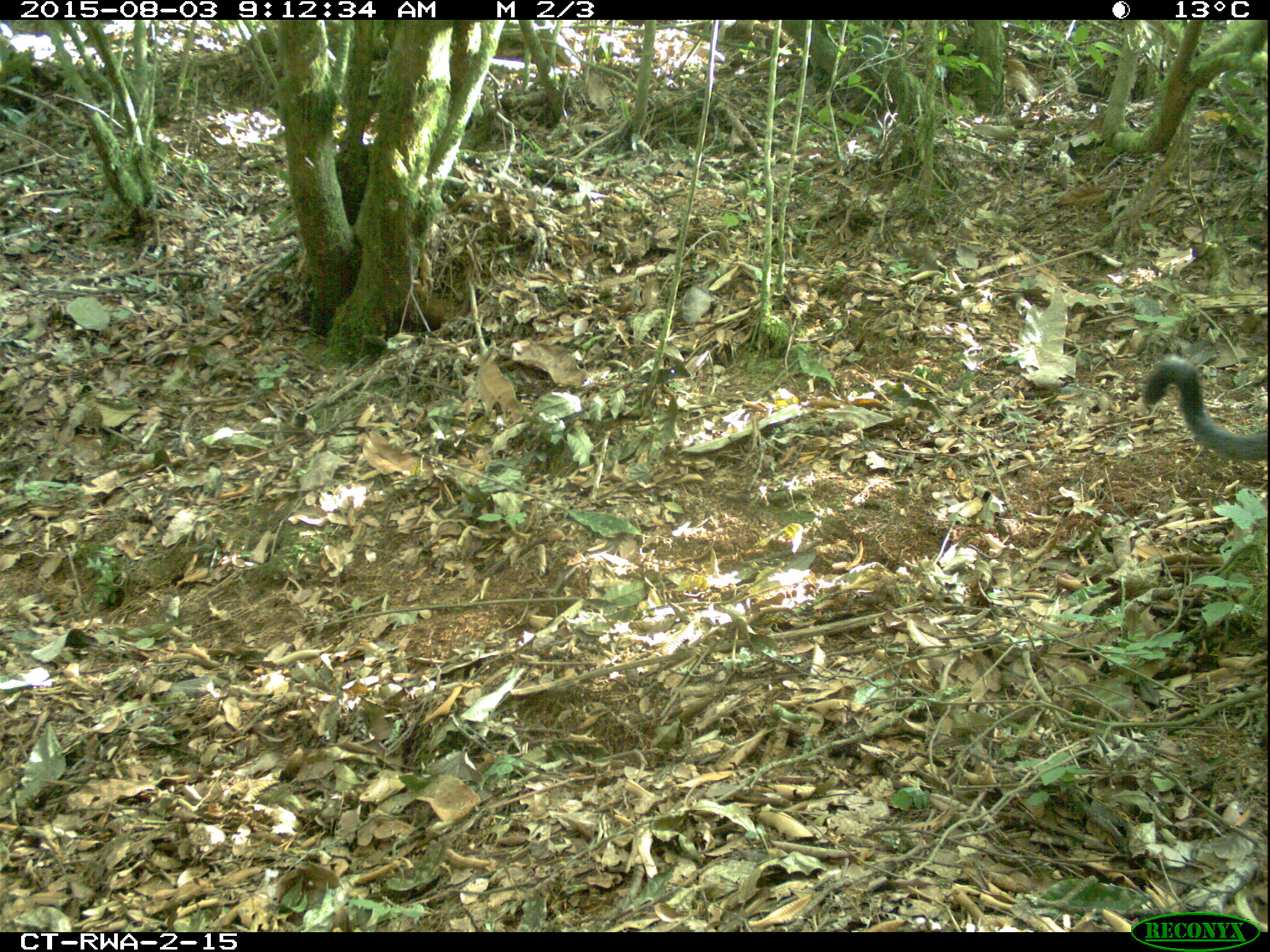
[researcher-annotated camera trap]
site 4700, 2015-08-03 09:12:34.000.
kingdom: Animalia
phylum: Chordata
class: Mammalia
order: Primates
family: Cercopithecidae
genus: Allochrocebus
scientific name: Allochrocebus lhoesti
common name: l'hoest's monkey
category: cercopithecus lhoesti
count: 1